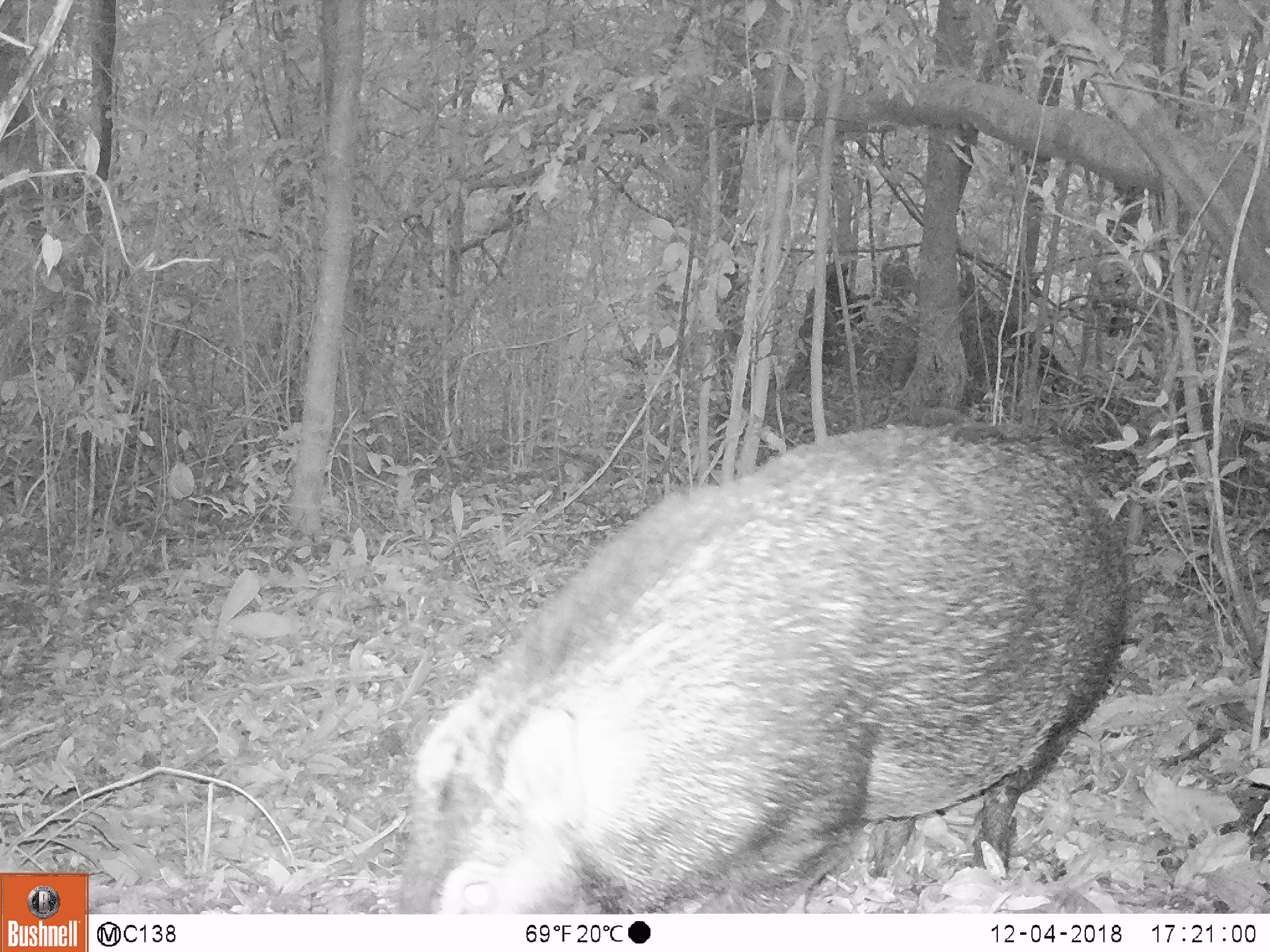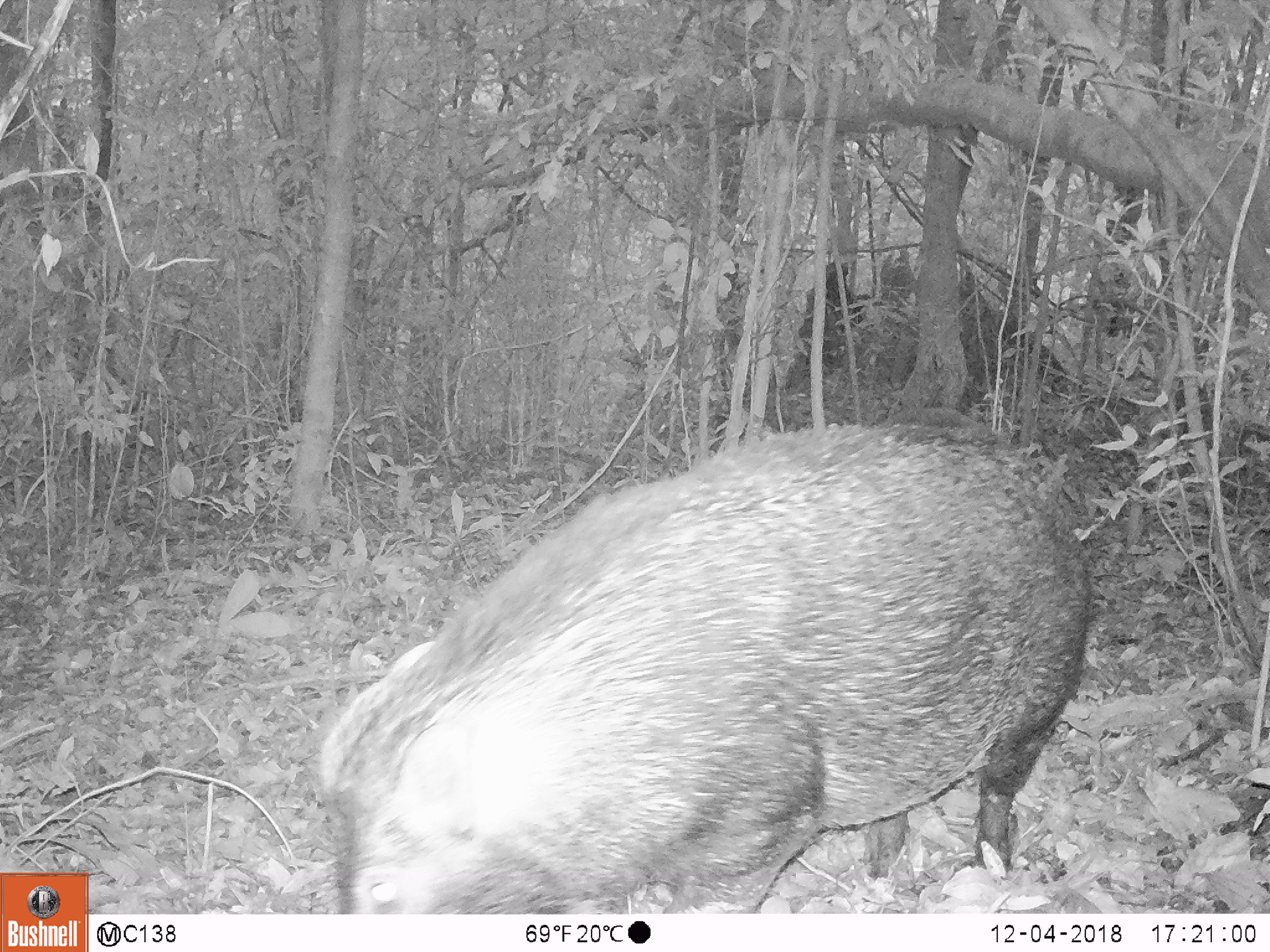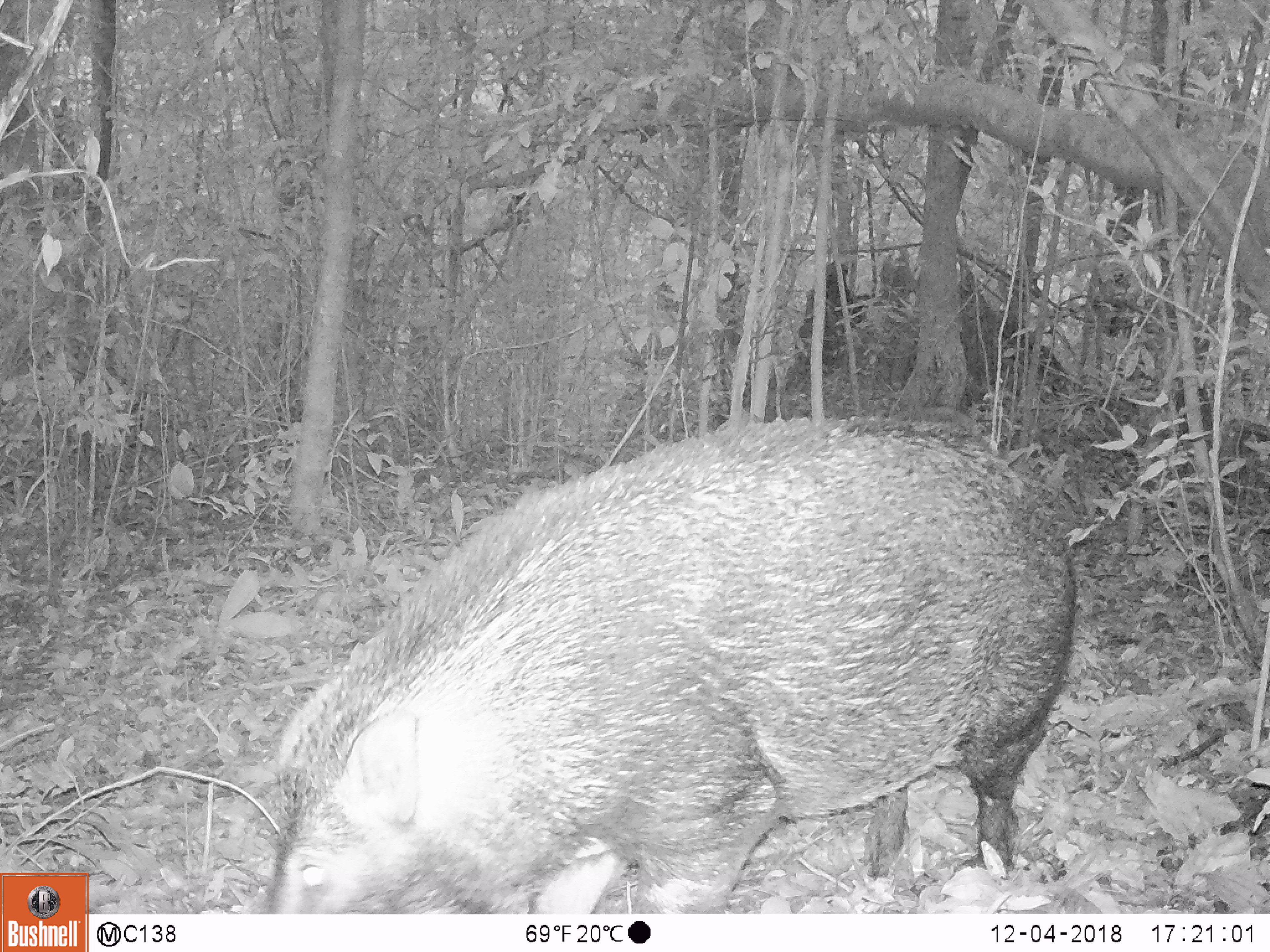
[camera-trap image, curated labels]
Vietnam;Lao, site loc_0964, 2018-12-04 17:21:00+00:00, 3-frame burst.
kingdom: Animalia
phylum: Chordata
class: Mammalia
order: Artiodactyla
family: Suidae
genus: Sus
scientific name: Sus scrofa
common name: eurasian wild pig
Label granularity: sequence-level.